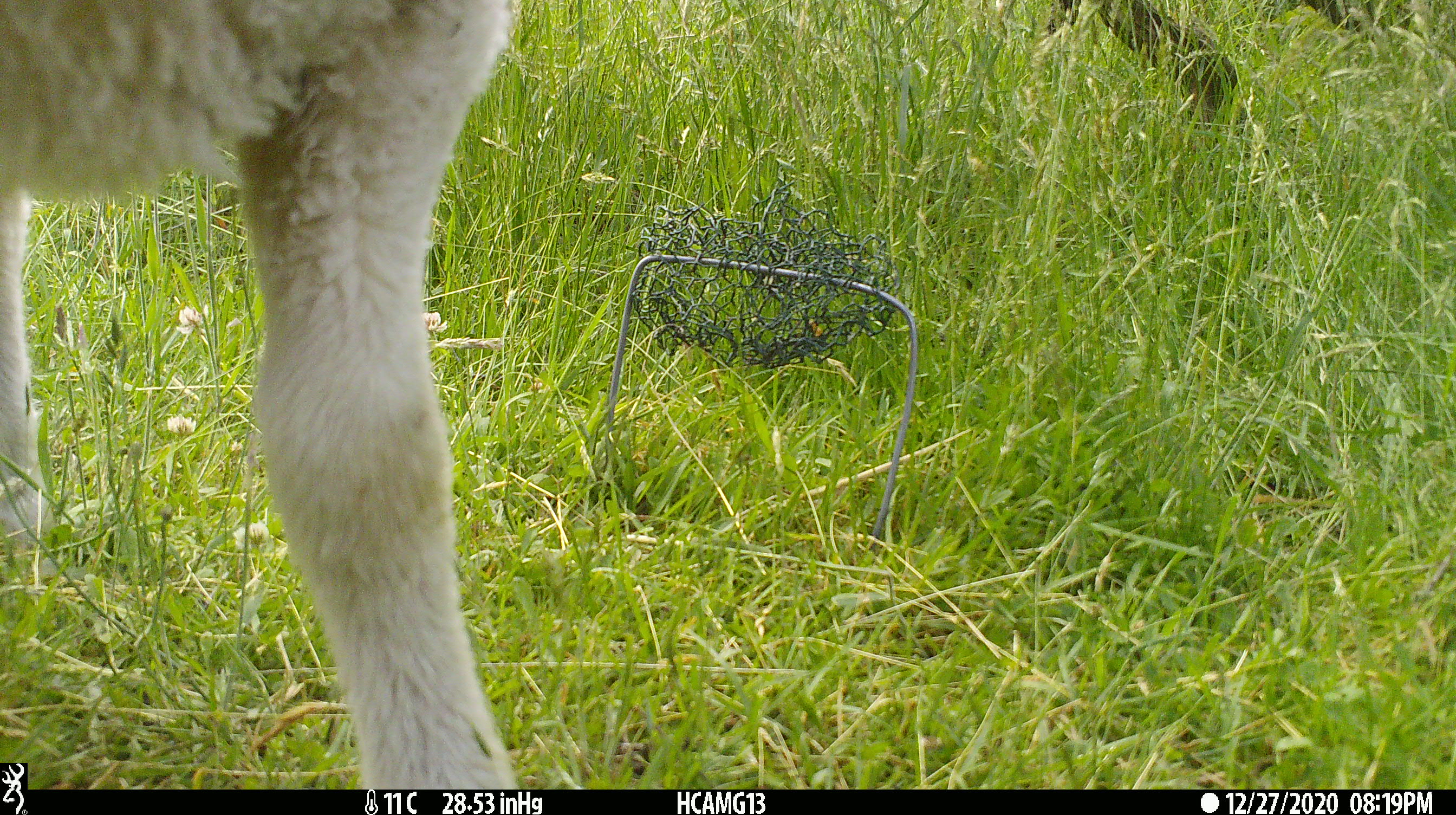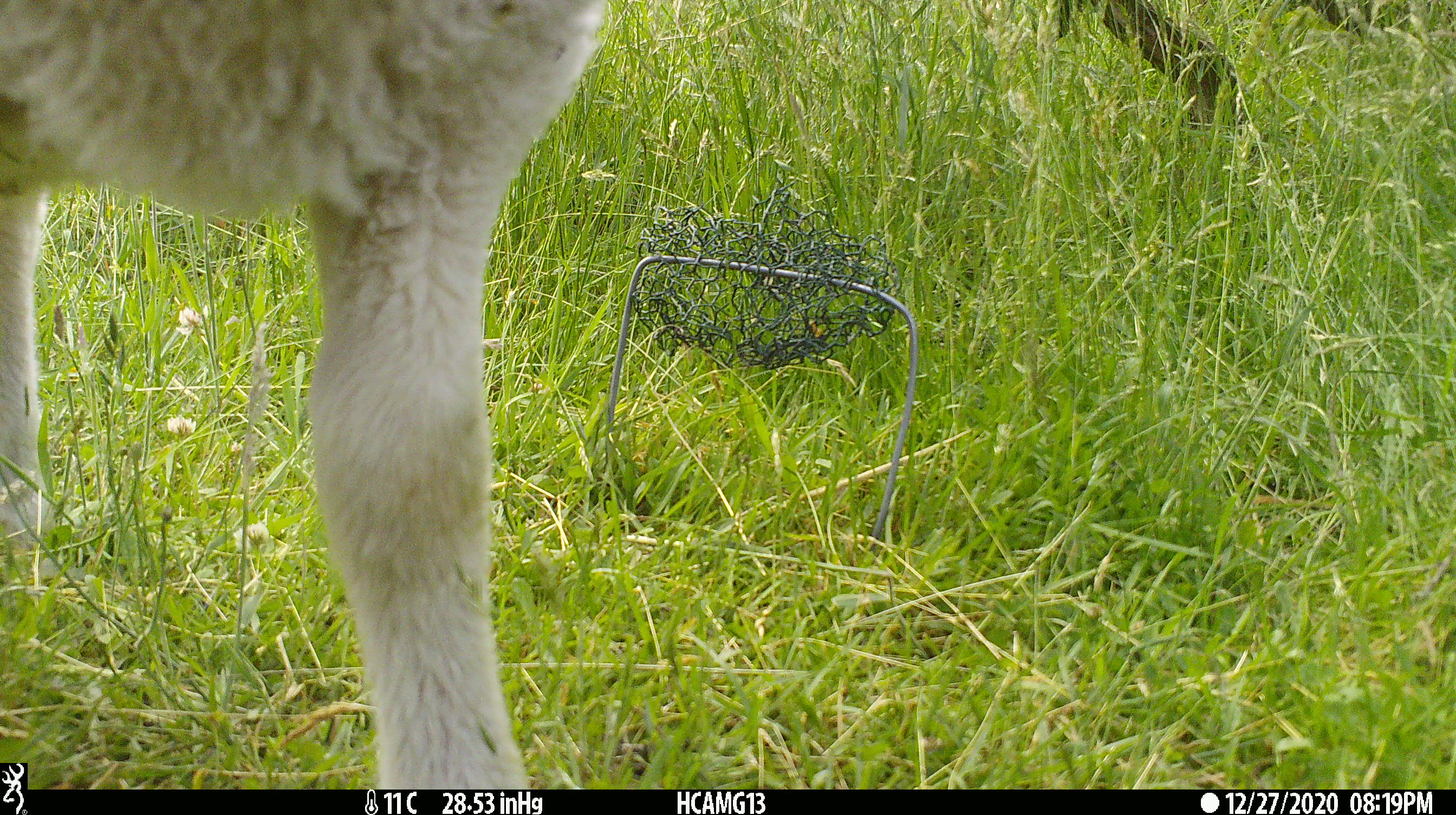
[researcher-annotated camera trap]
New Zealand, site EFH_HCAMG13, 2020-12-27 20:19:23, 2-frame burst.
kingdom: Animalia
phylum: Chordata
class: Mammalia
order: Artiodactyla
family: Bovidae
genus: Ovis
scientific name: Ovis aries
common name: domestic sheep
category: sheep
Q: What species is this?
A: Sheep (domestic sheep) (Ovis aries).